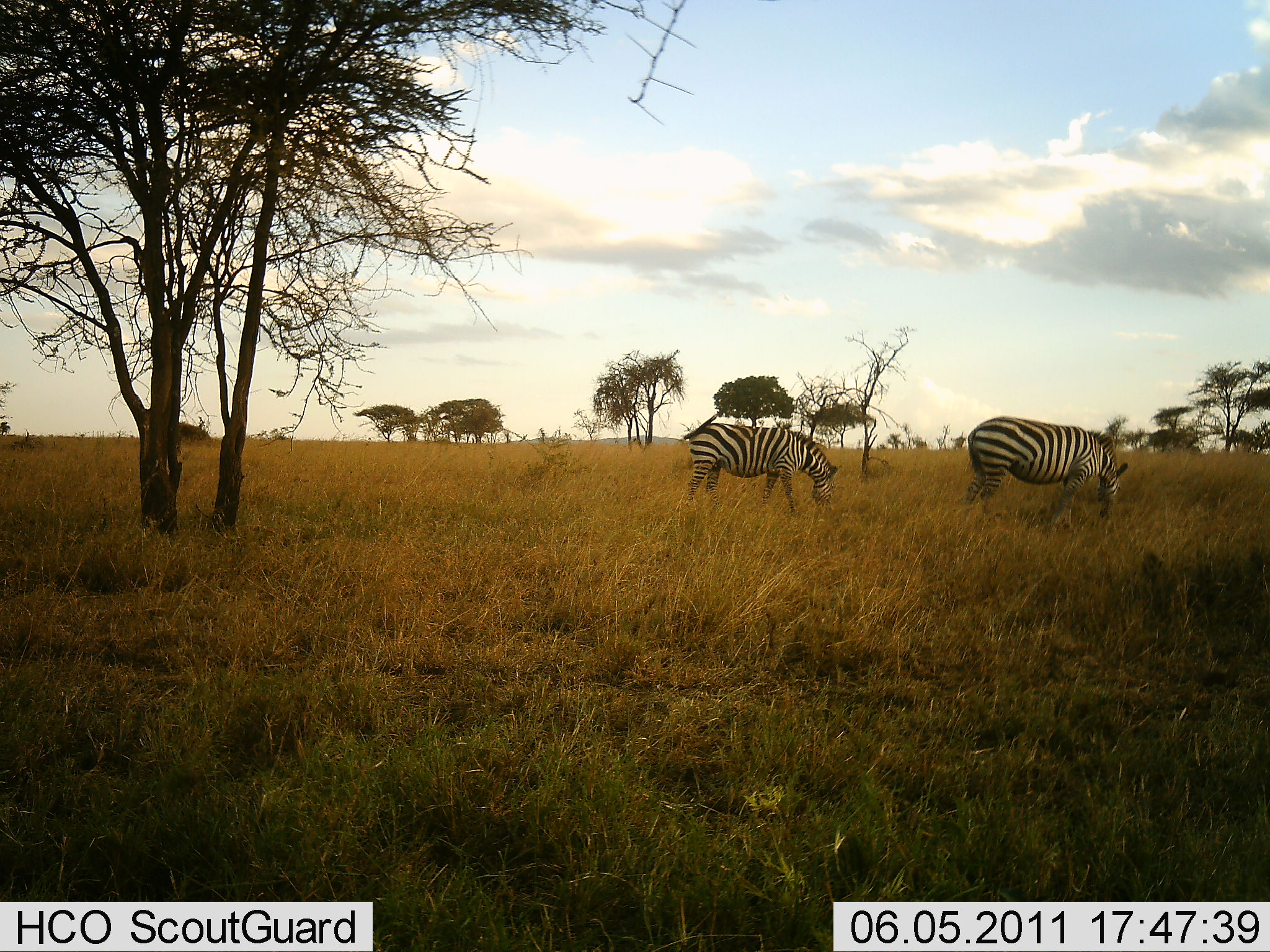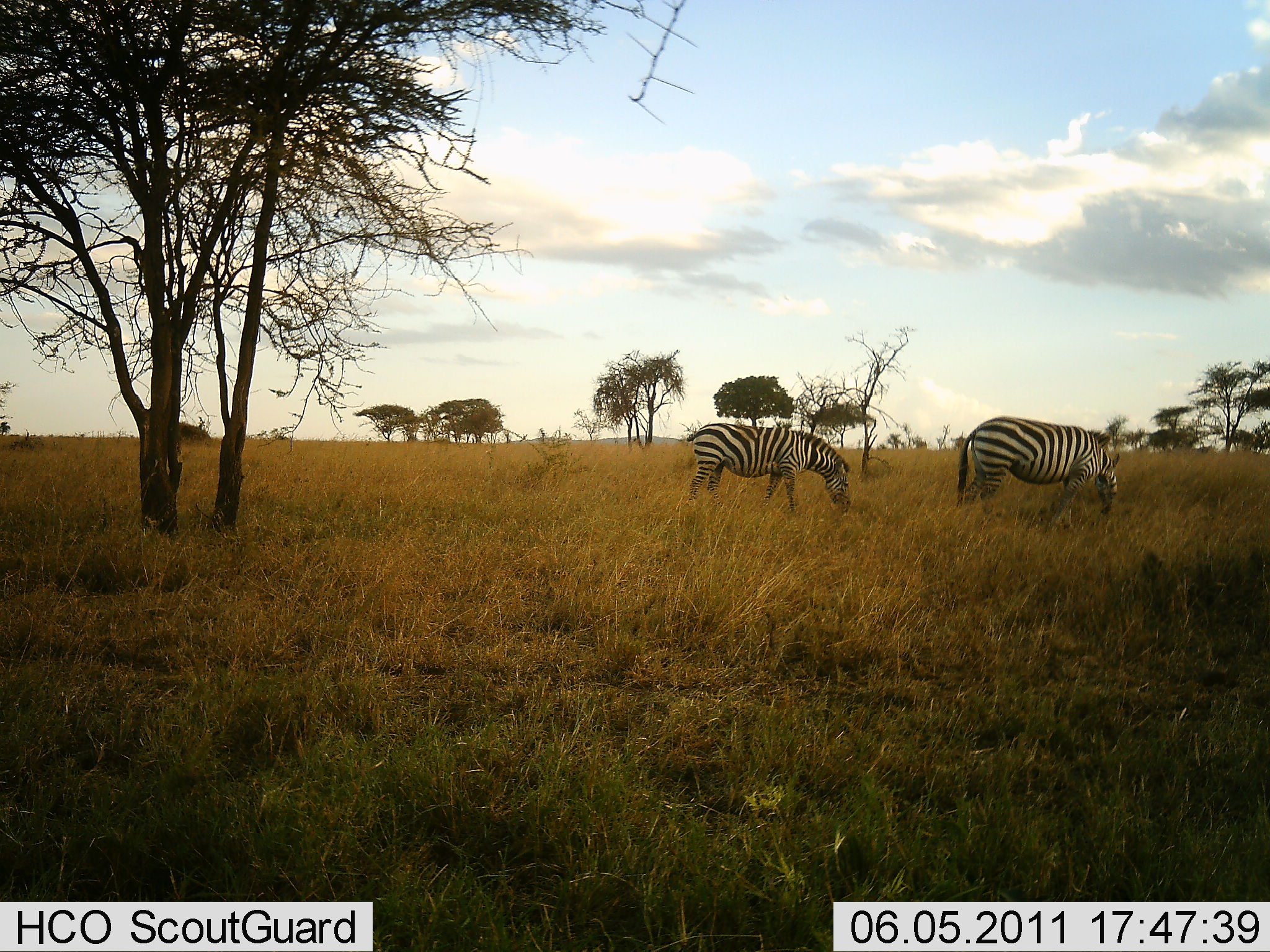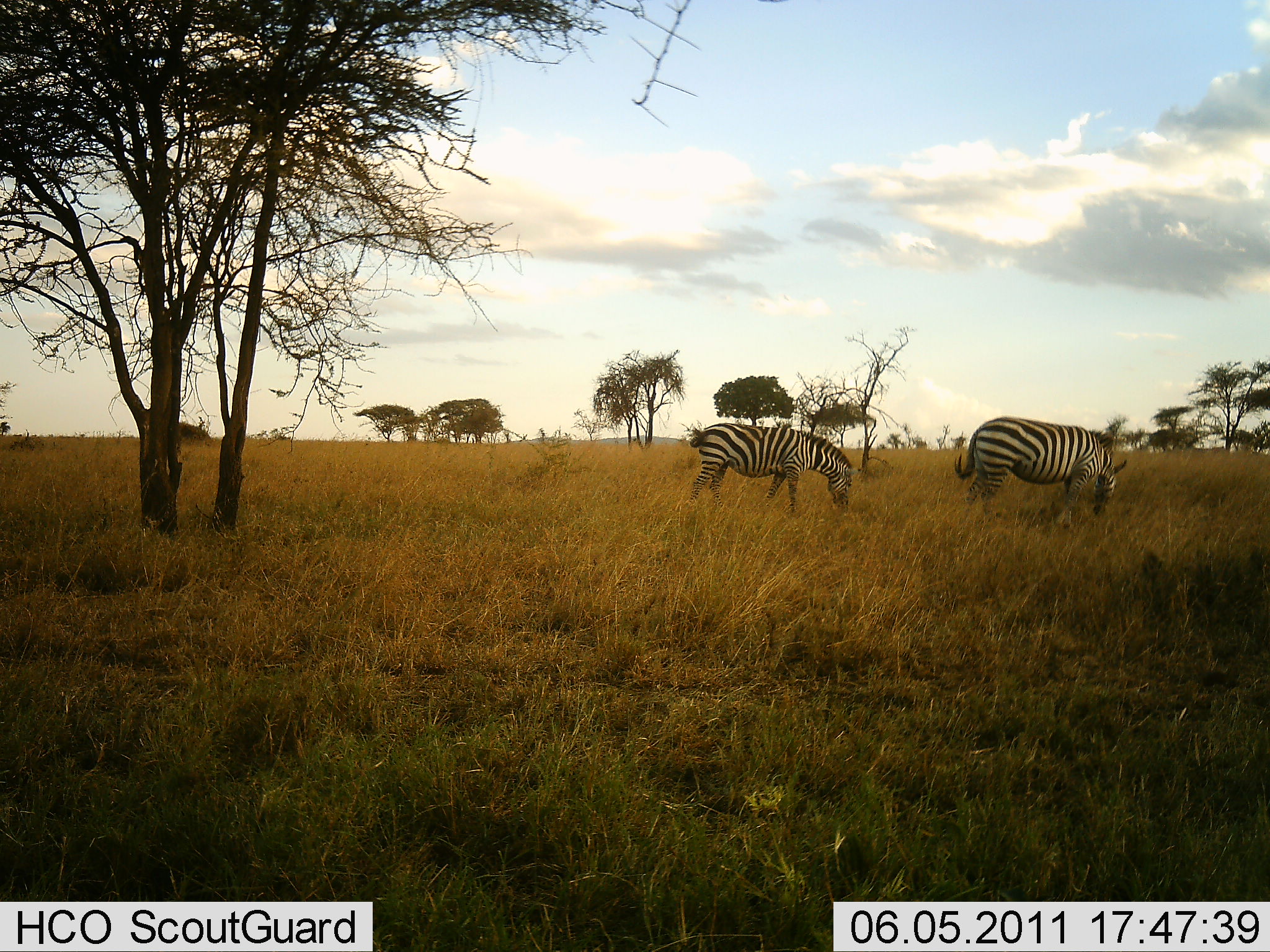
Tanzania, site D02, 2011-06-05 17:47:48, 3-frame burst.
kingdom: Animalia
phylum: Chordata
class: Mammalia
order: Perissodactyla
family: Equidae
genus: Equus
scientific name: Equus quagga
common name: plains zebra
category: zebra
Zebra (plains zebra) (Equus quagga), count 2. Behavior (volunteer vote fractions): standing 25%, resting 0%, moving 25%, interacting 0%. Young present (vote fraction): 0%. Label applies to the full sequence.